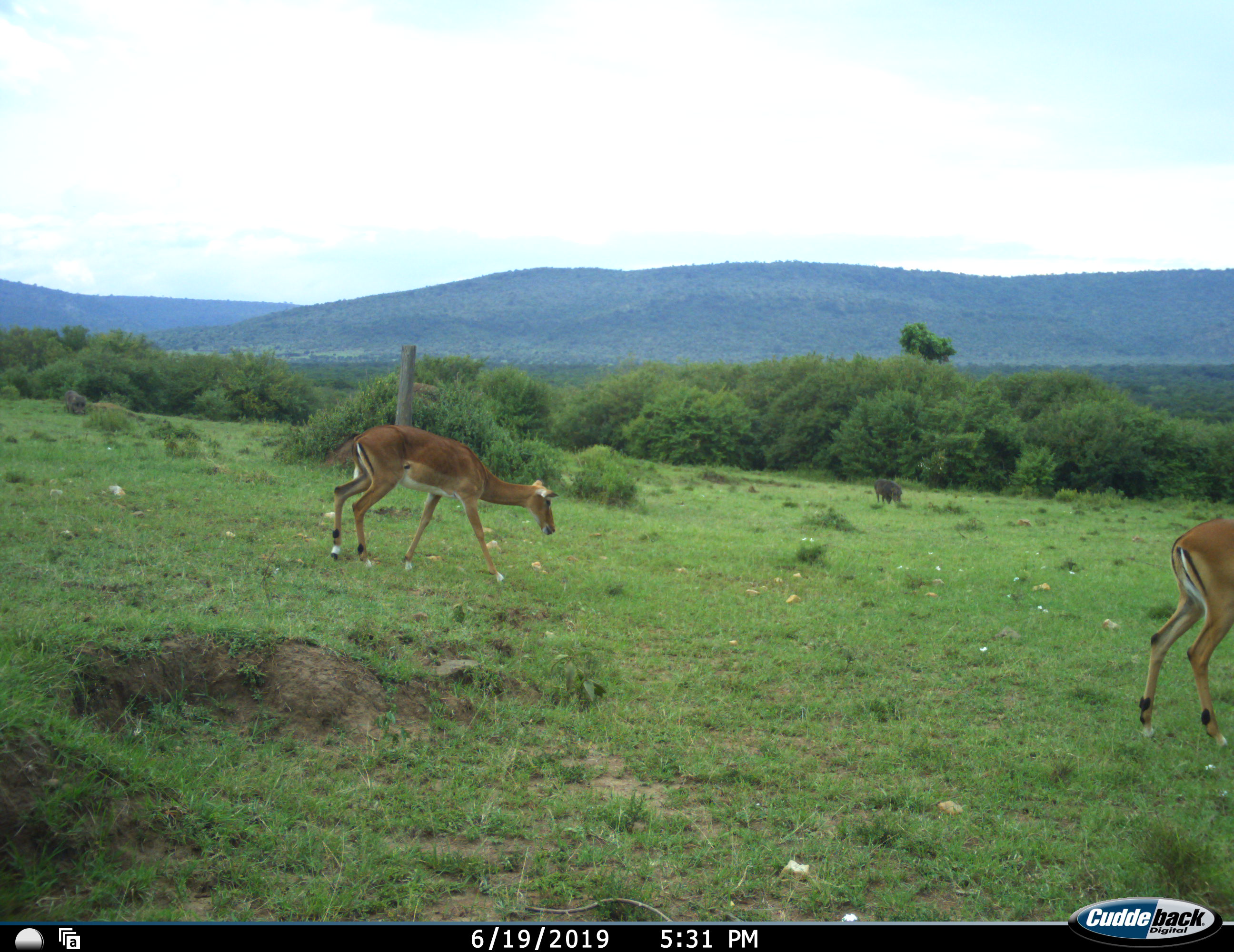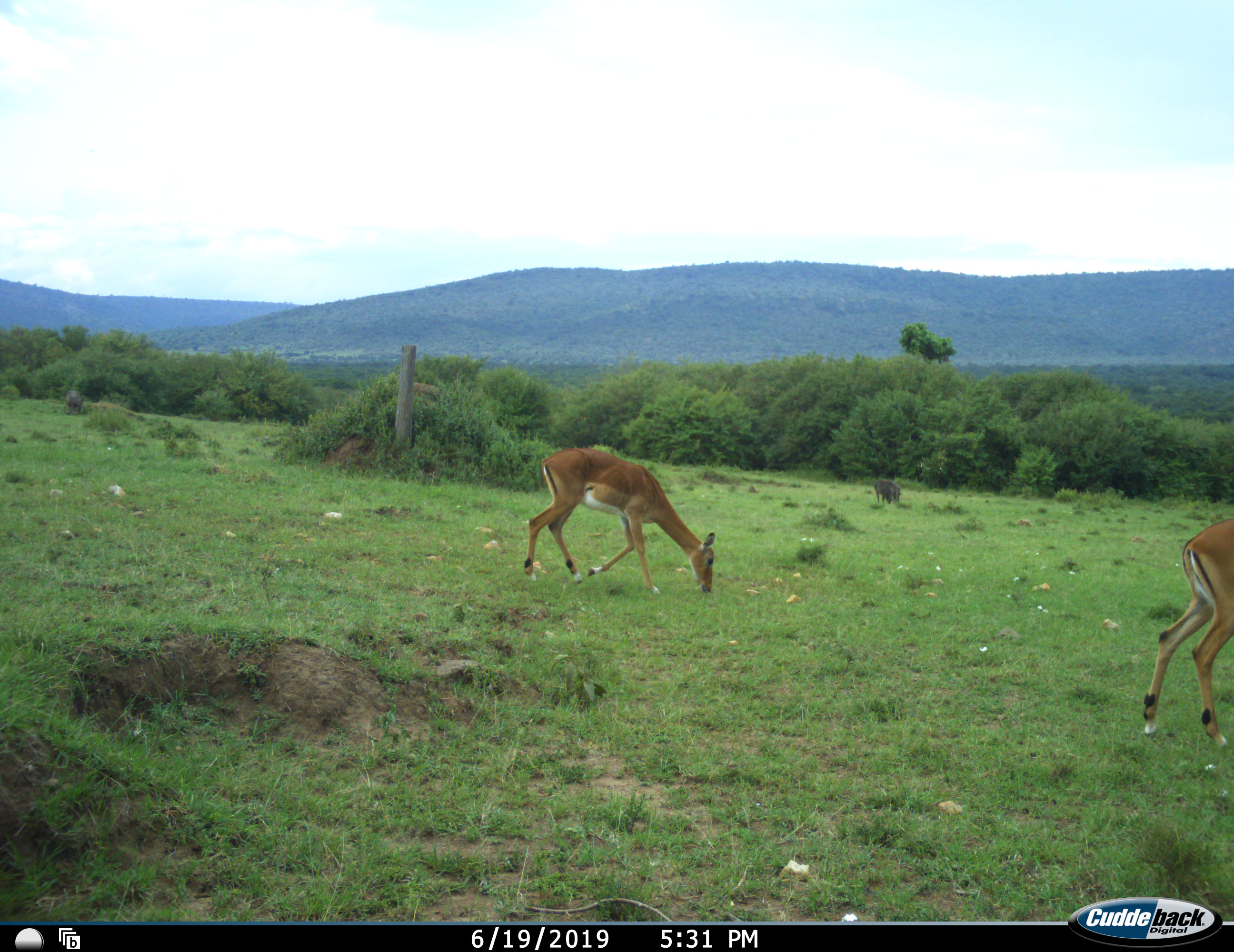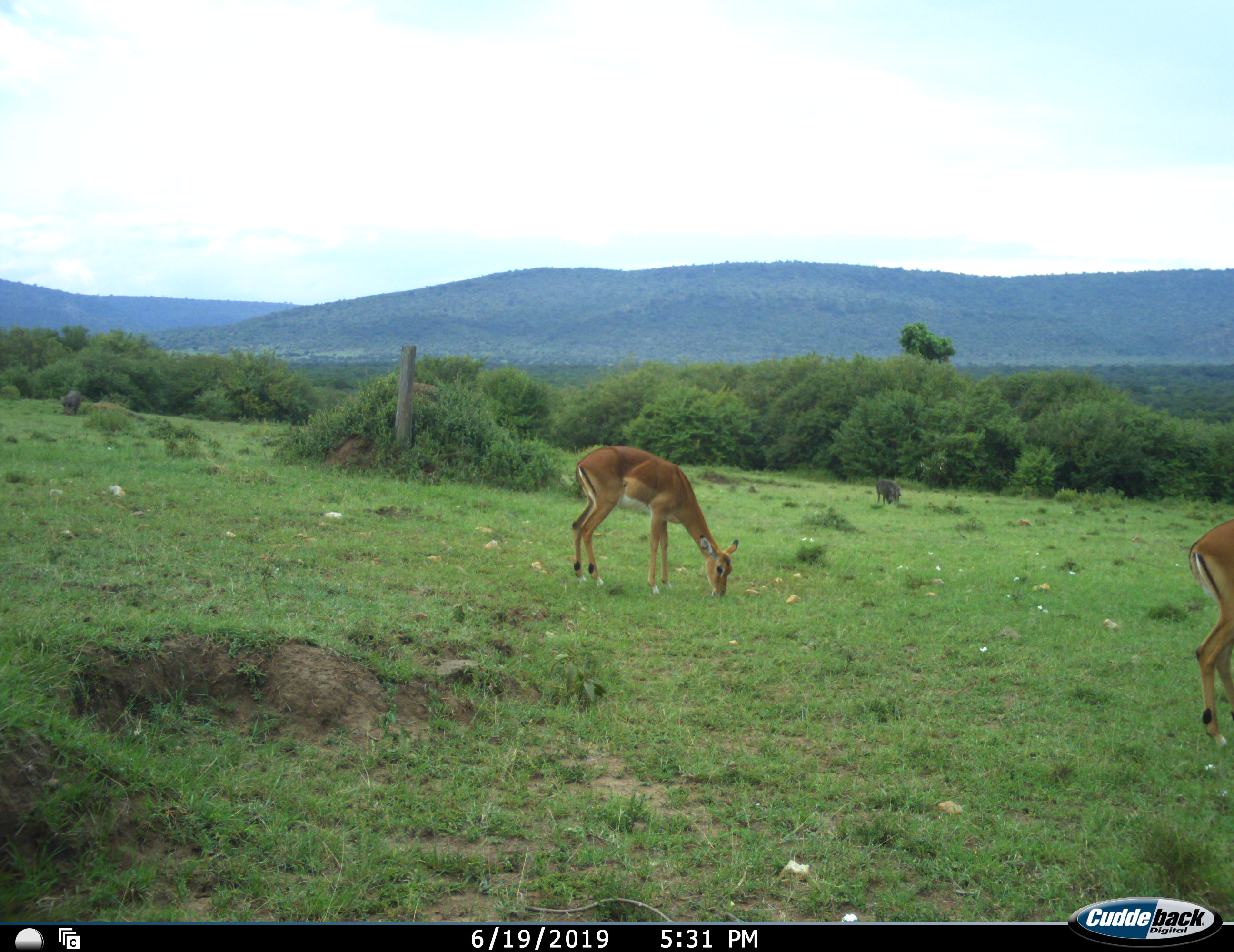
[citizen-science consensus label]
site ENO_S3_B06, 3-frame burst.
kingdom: Animalia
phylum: Chordata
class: Mammalia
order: Artiodactyla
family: Bovidae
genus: Aepyceros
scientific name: Aepyceros melampus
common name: impala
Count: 2.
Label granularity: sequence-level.